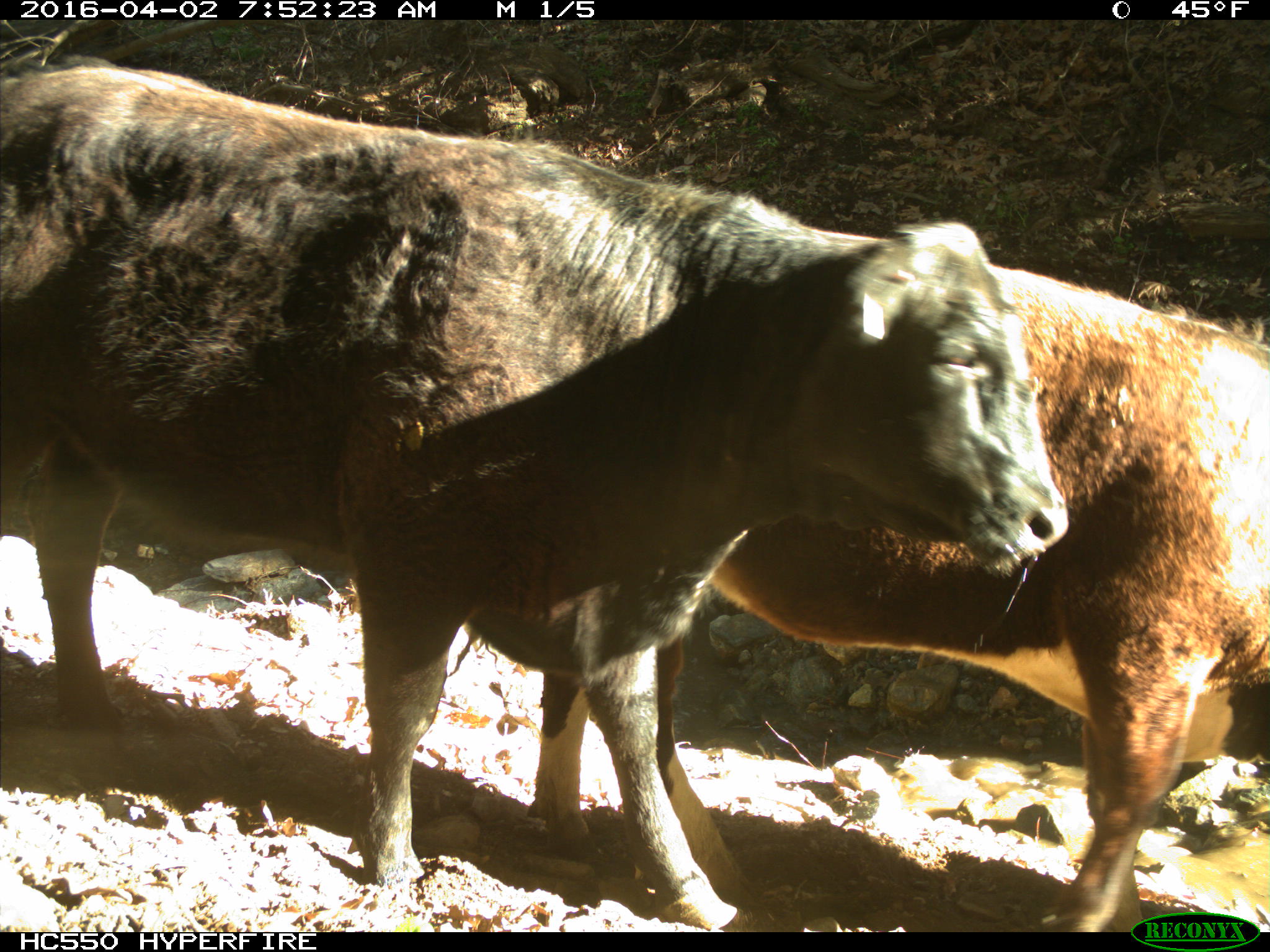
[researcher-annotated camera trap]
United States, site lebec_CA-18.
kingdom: Animalia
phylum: Chordata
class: Mammalia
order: Artiodactyla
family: Bovidae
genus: Bos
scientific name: Bos taurus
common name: domestic cow